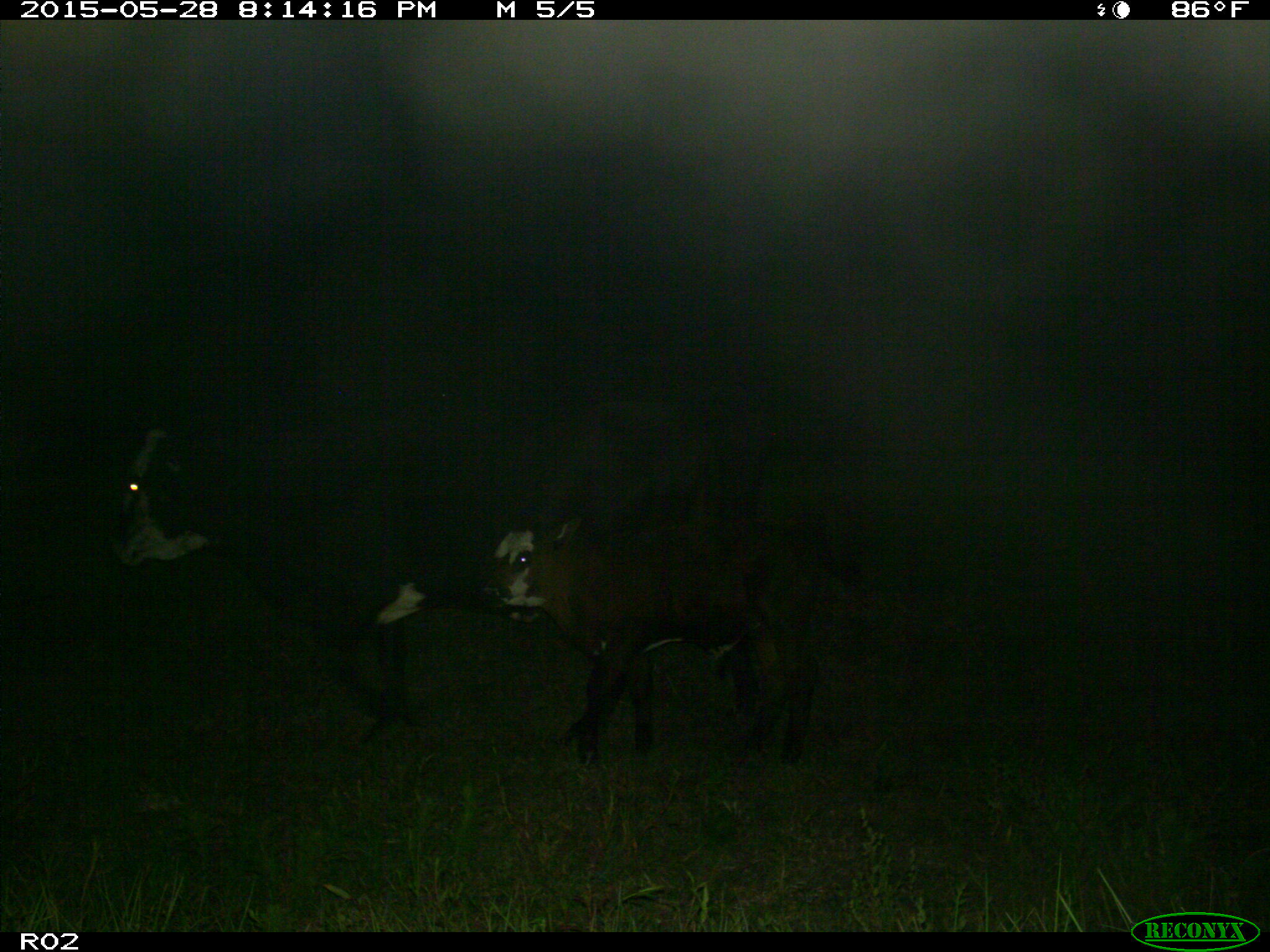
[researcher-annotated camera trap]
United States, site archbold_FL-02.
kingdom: Animalia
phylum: Chordata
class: Mammalia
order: Artiodactyla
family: Bovidae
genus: Bos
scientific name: Bos taurus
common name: domestic cow